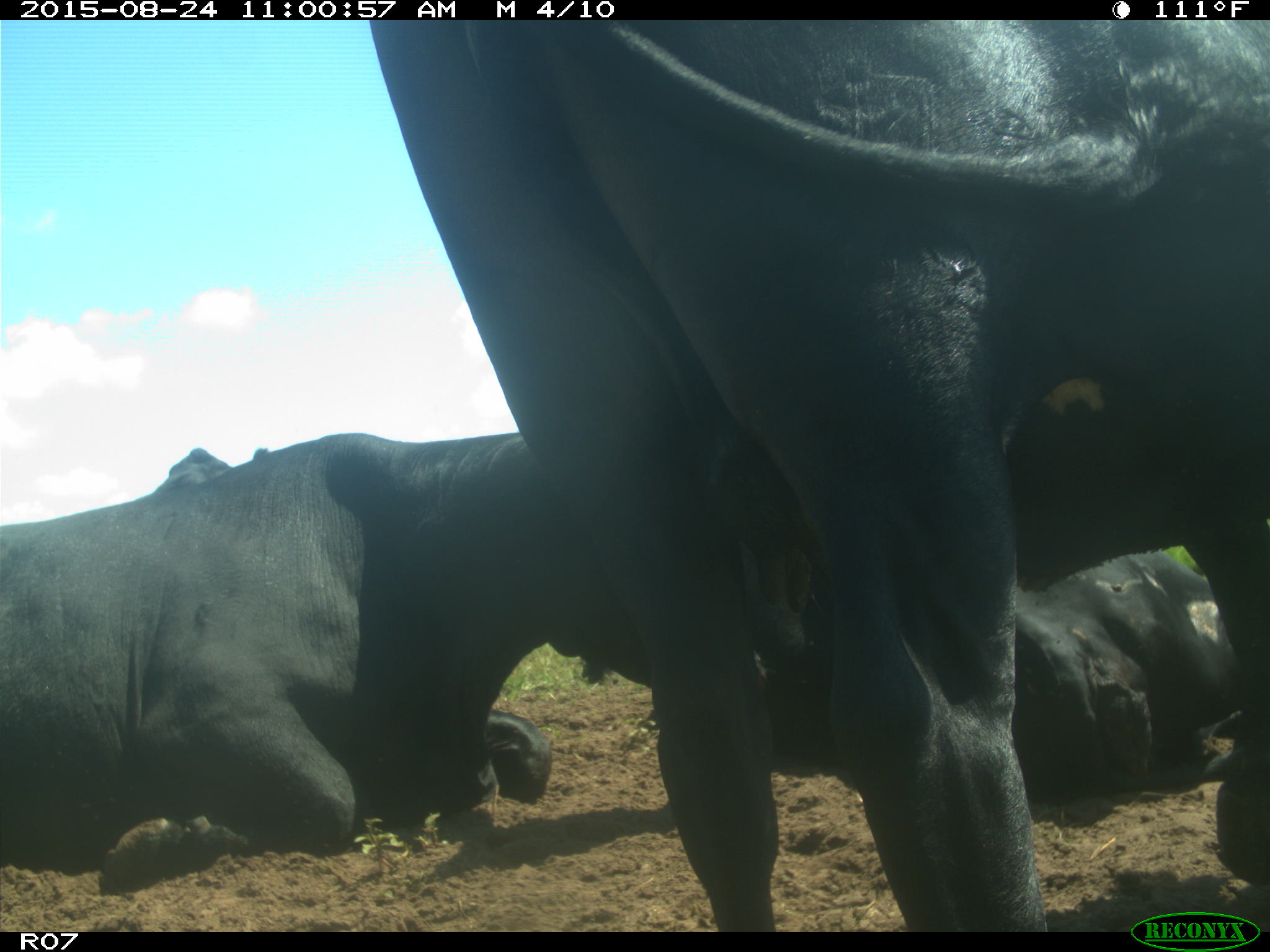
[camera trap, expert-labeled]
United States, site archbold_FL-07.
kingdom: Animalia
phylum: Chordata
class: Mammalia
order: Artiodactyla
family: Bovidae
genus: Bos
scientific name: Bos taurus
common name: domestic cow